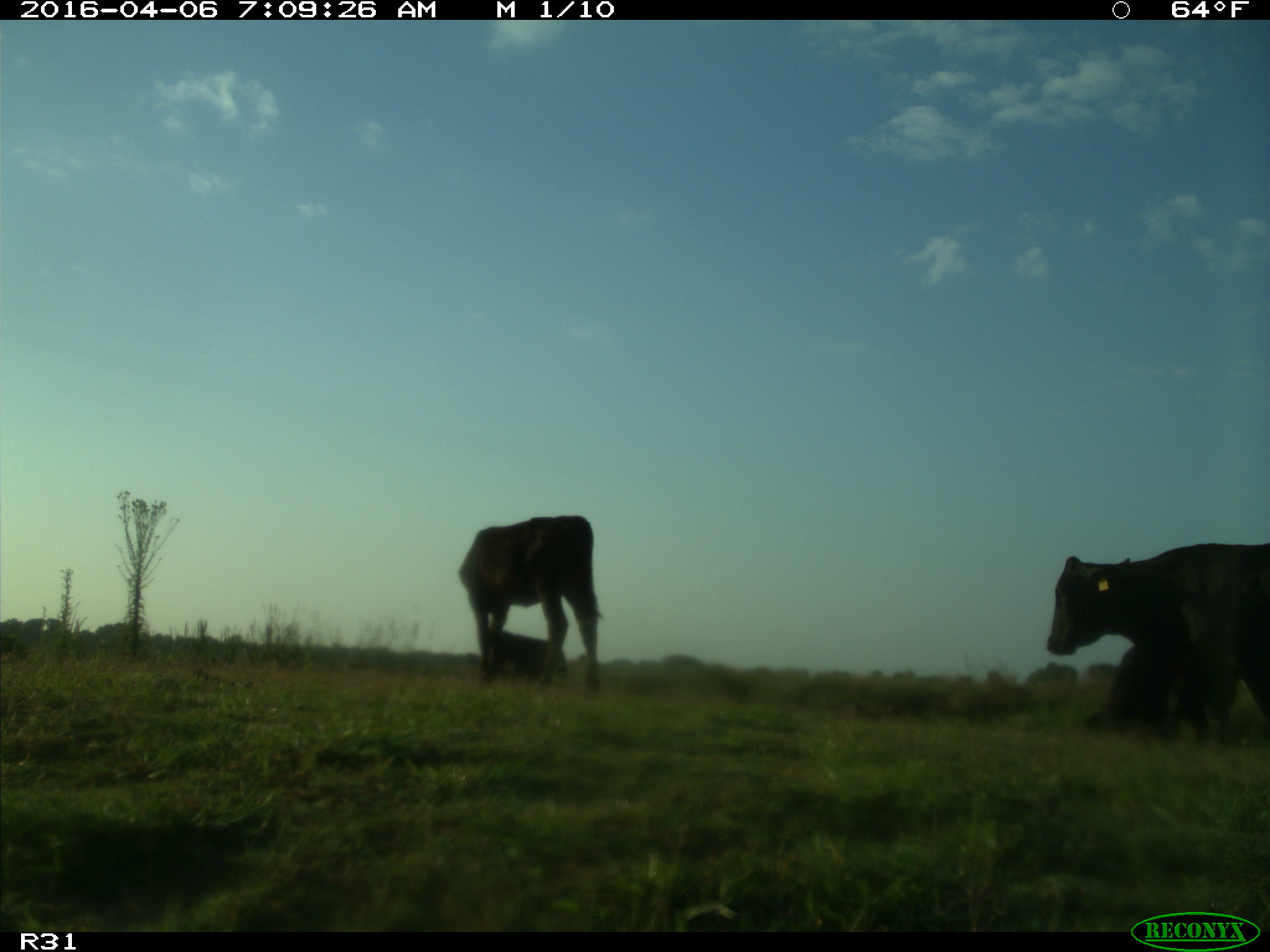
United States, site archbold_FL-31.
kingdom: Animalia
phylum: Chordata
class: Mammalia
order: Artiodactyla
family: Bovidae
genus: Bos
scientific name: Bos taurus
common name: domestic cow